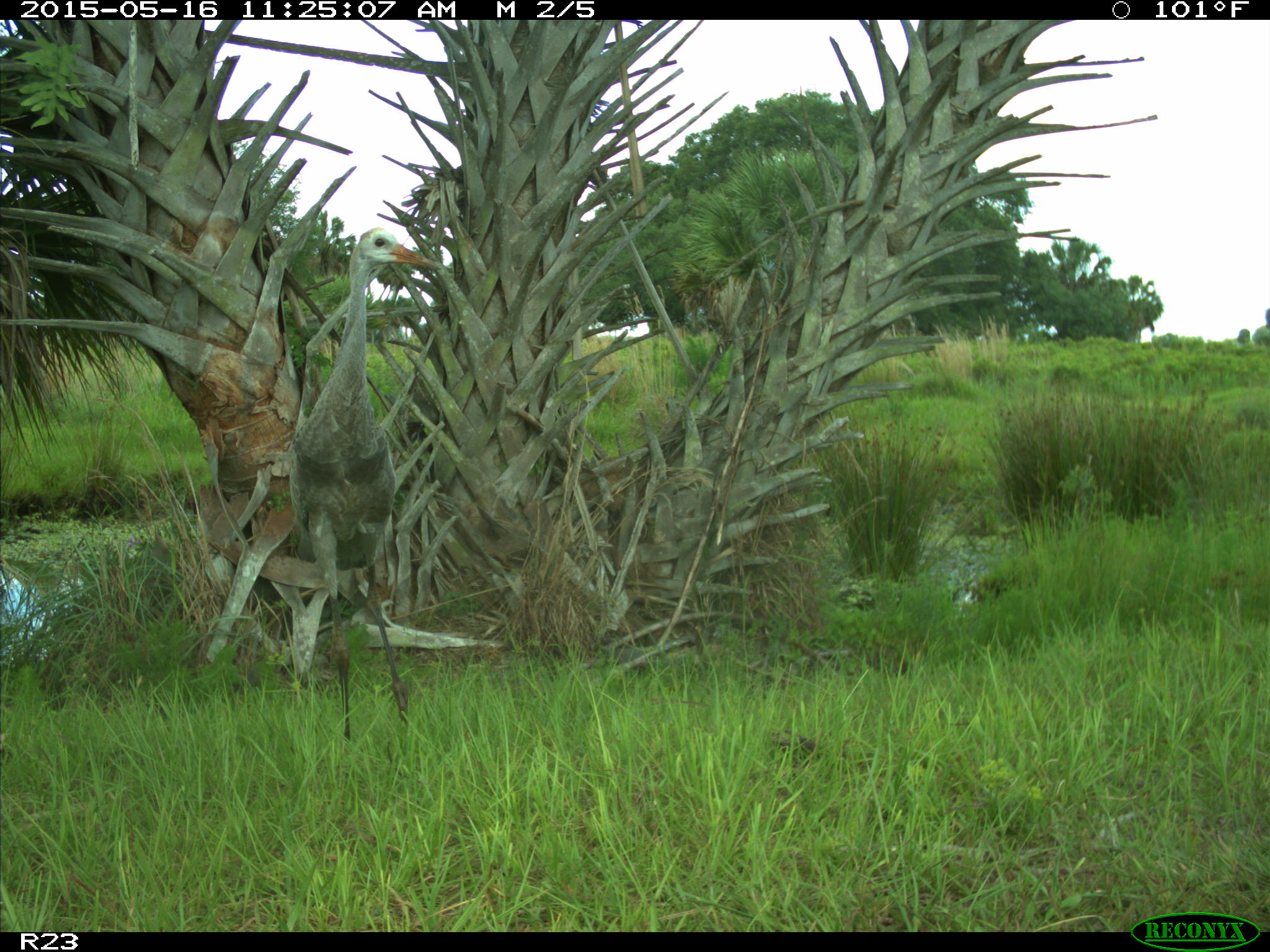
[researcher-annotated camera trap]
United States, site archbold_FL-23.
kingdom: Animalia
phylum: Chordata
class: Mammalia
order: Artiodactyla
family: Bovidae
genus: Bos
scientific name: Bos taurus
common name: domestic cow